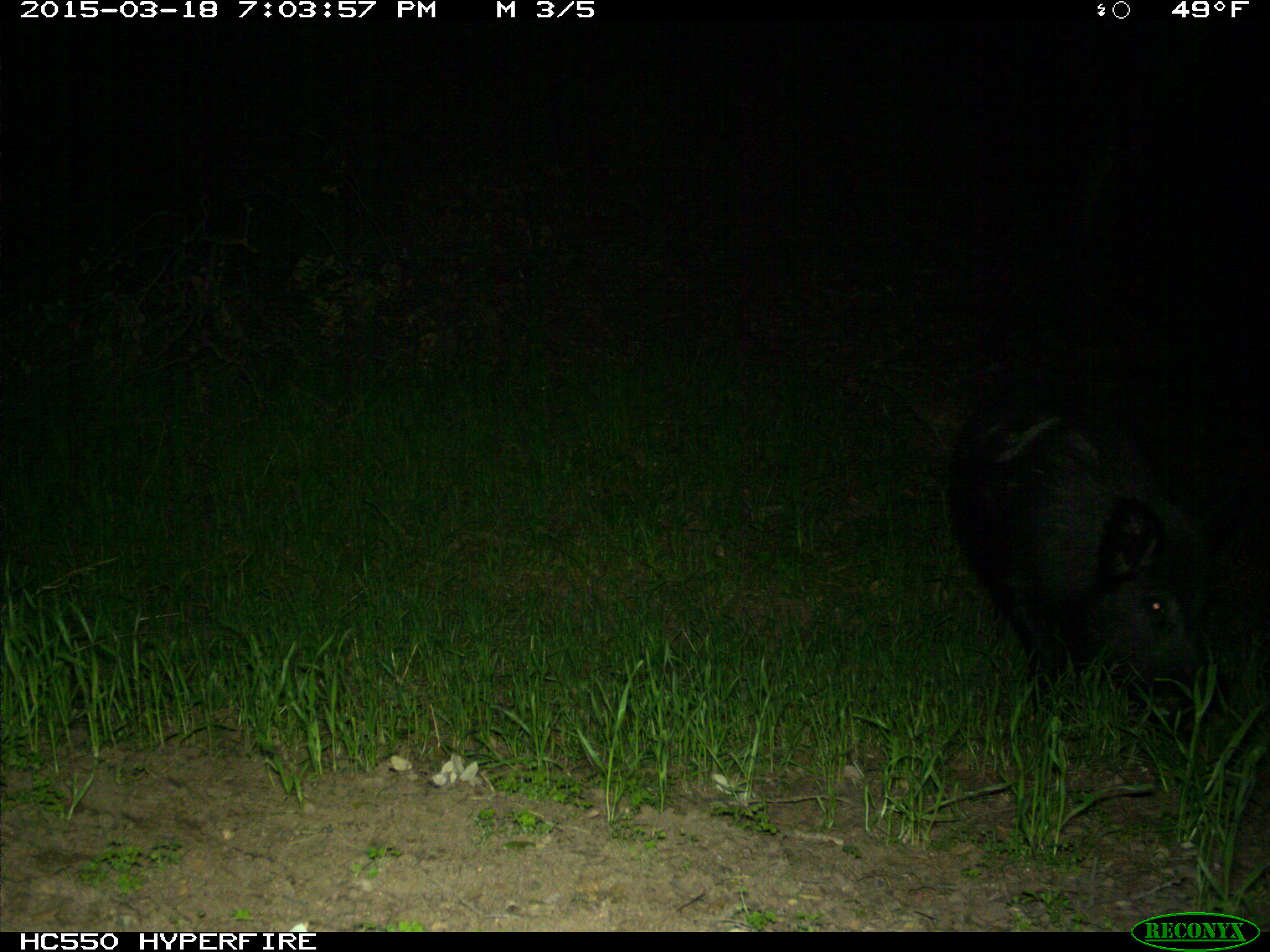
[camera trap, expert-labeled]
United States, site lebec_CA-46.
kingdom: Animalia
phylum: Chordata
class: Mammalia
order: Artiodactyla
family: Suidae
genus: Sus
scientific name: Sus scrofa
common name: wild boar